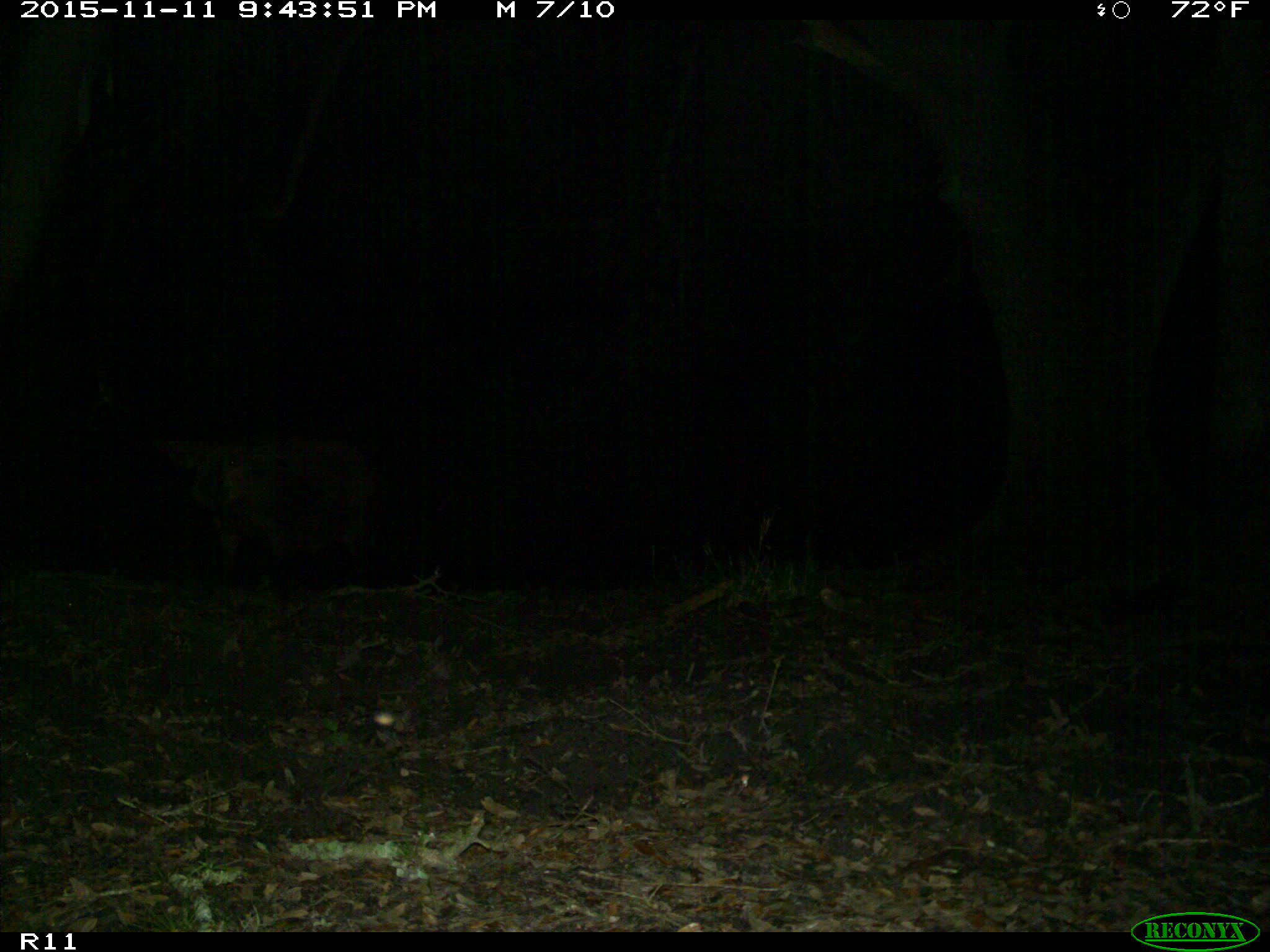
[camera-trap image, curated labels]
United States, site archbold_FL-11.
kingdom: Animalia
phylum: Chordata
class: Mammalia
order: Artiodactyla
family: Suidae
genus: Sus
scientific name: Sus scrofa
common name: wild boar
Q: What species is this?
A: Sus scrofa (wild boar).